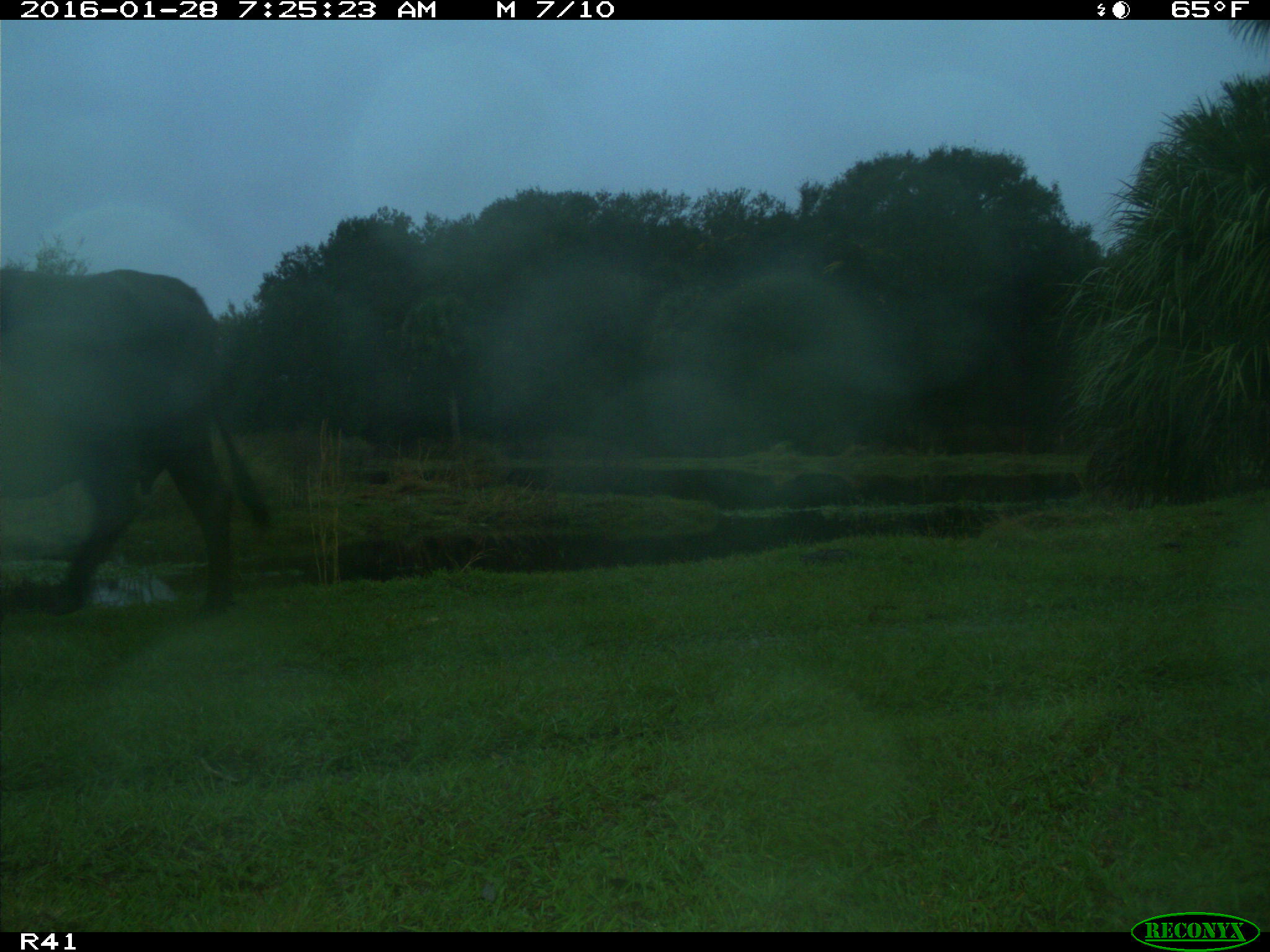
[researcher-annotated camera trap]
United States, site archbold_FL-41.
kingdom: Animalia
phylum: Chordata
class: Mammalia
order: Artiodactyla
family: Bovidae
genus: Bos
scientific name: Bos taurus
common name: domestic cow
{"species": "Bos taurus (domestic cow)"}